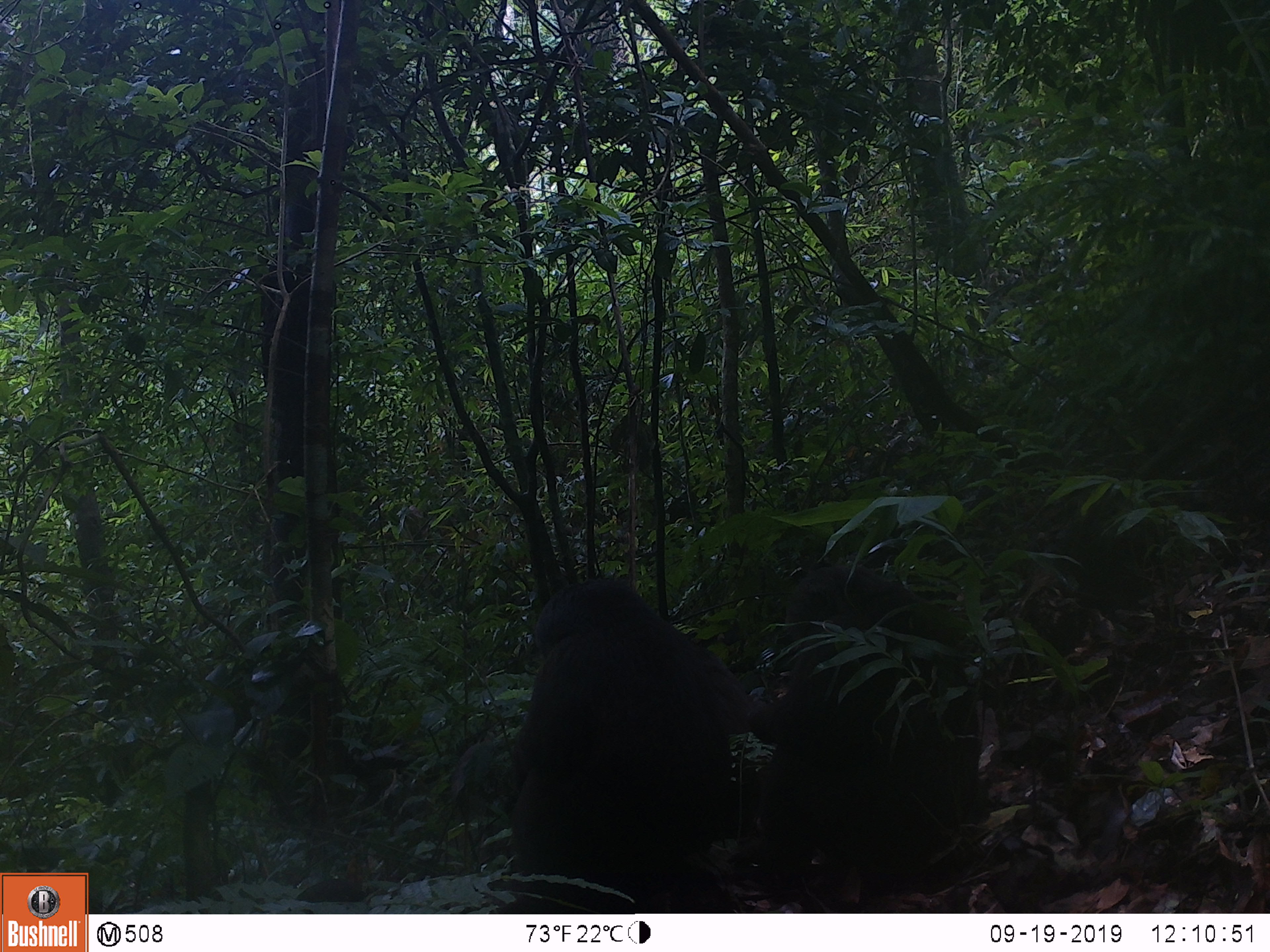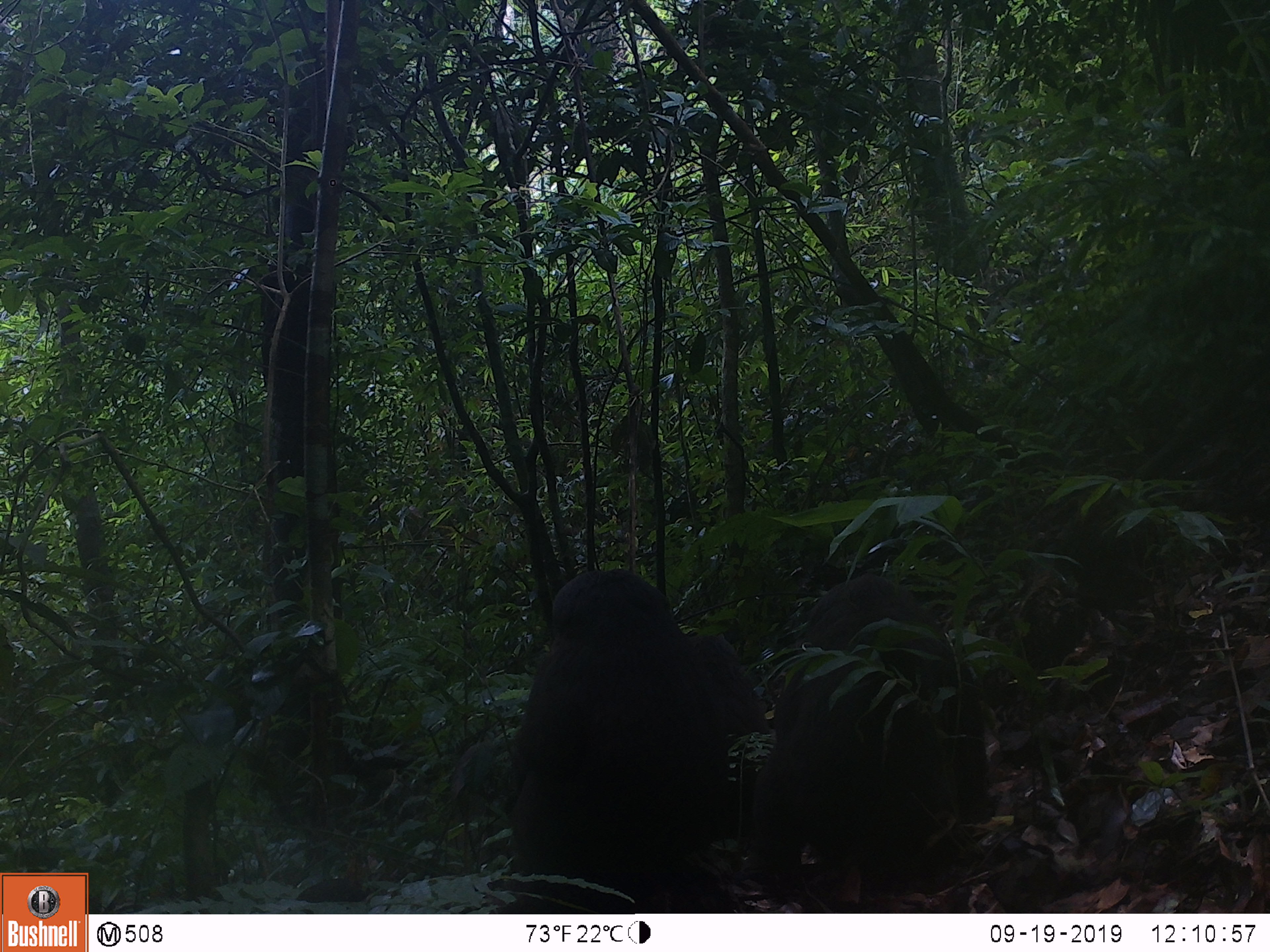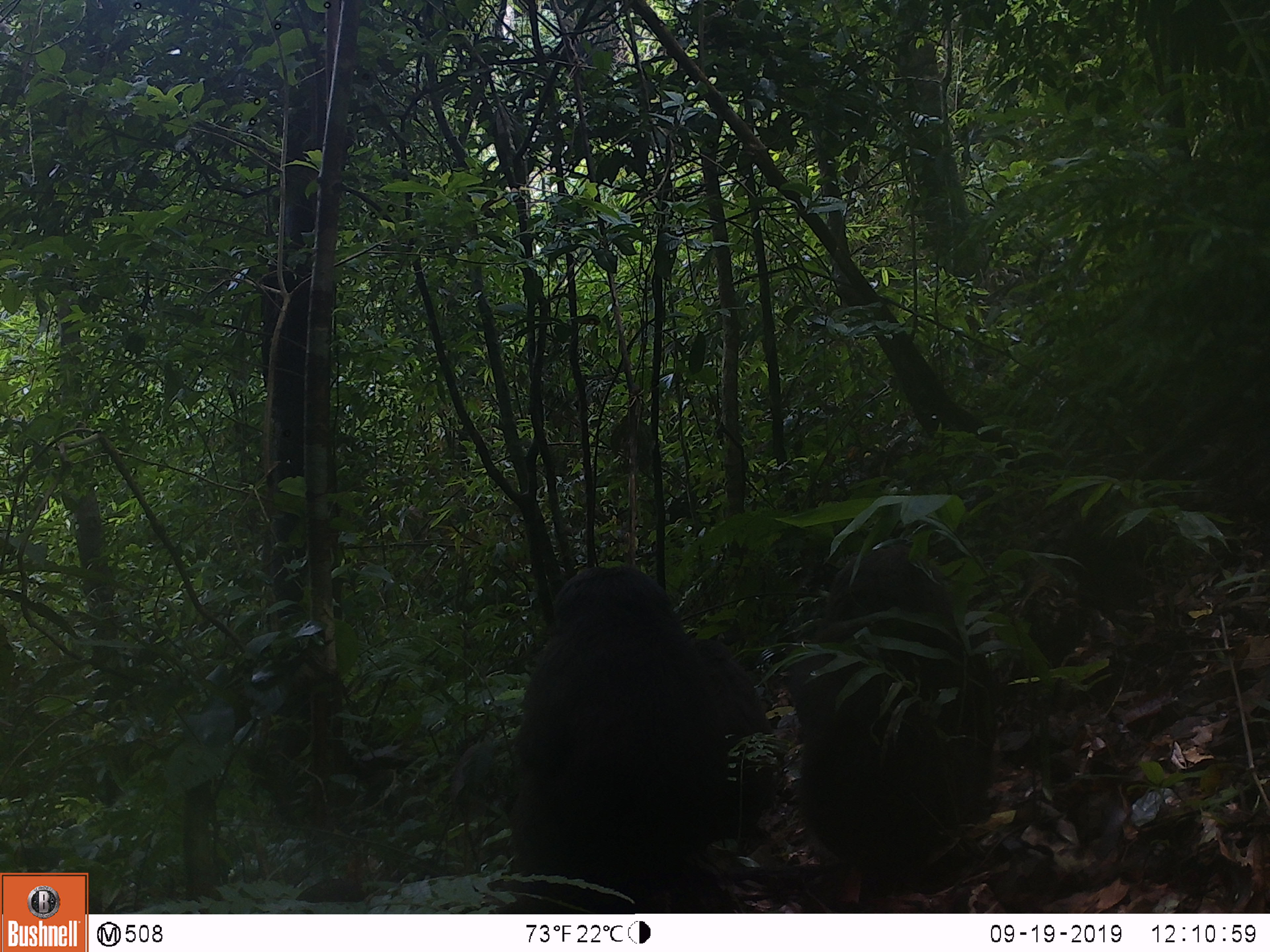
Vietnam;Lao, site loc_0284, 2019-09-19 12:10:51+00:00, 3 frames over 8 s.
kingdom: Animalia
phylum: Chordata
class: Mammalia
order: Primates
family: Cercopithecidae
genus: Macaca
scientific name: Macaca arctoides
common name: stump-tailed macaque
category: stump tailed macaque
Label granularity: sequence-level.